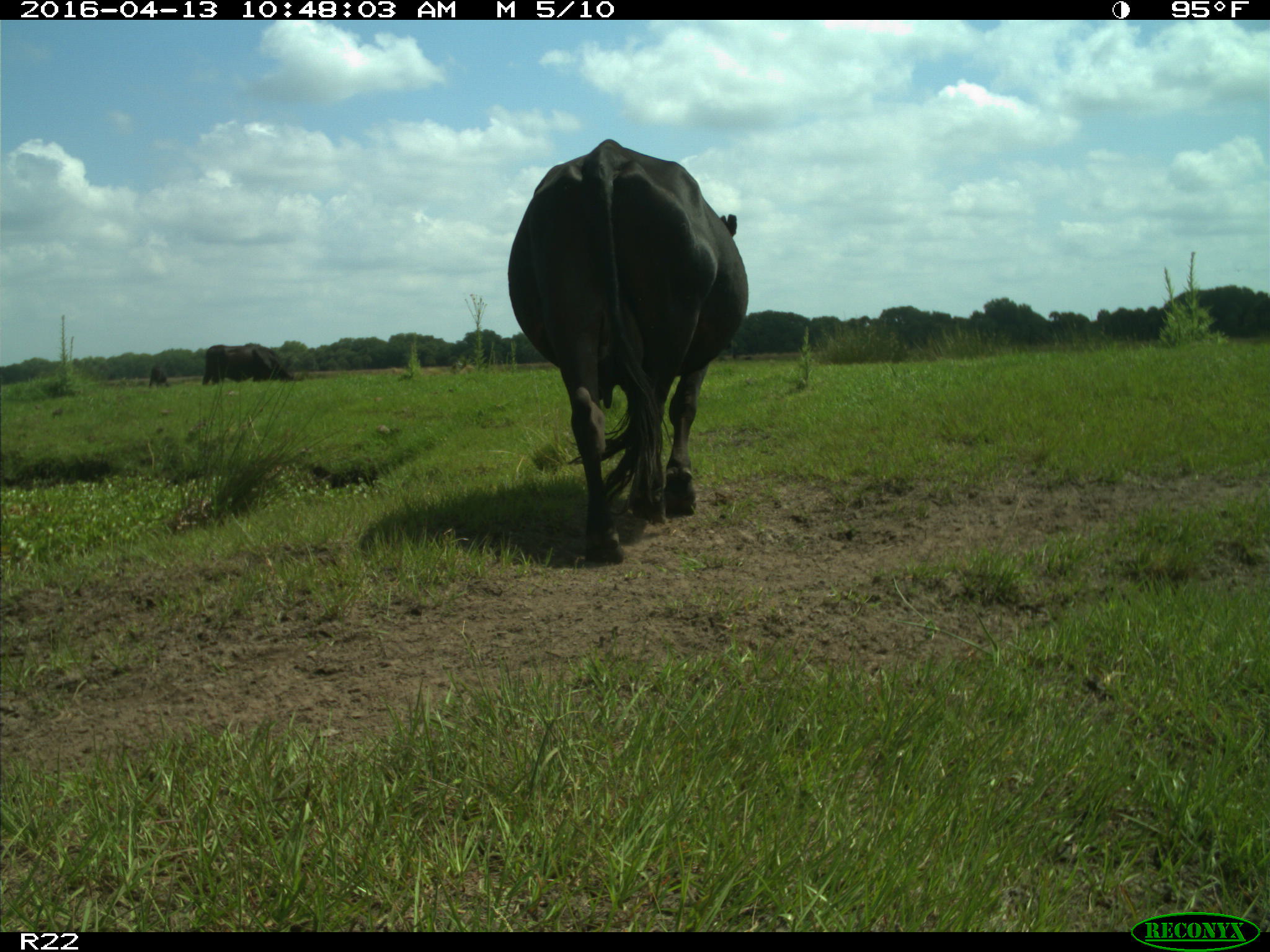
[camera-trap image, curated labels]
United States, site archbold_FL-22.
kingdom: Animalia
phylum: Chordata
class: Mammalia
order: Artiodactyla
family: Bovidae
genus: Bos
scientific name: Bos taurus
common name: domestic cow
Bos taurus (domestic cow).